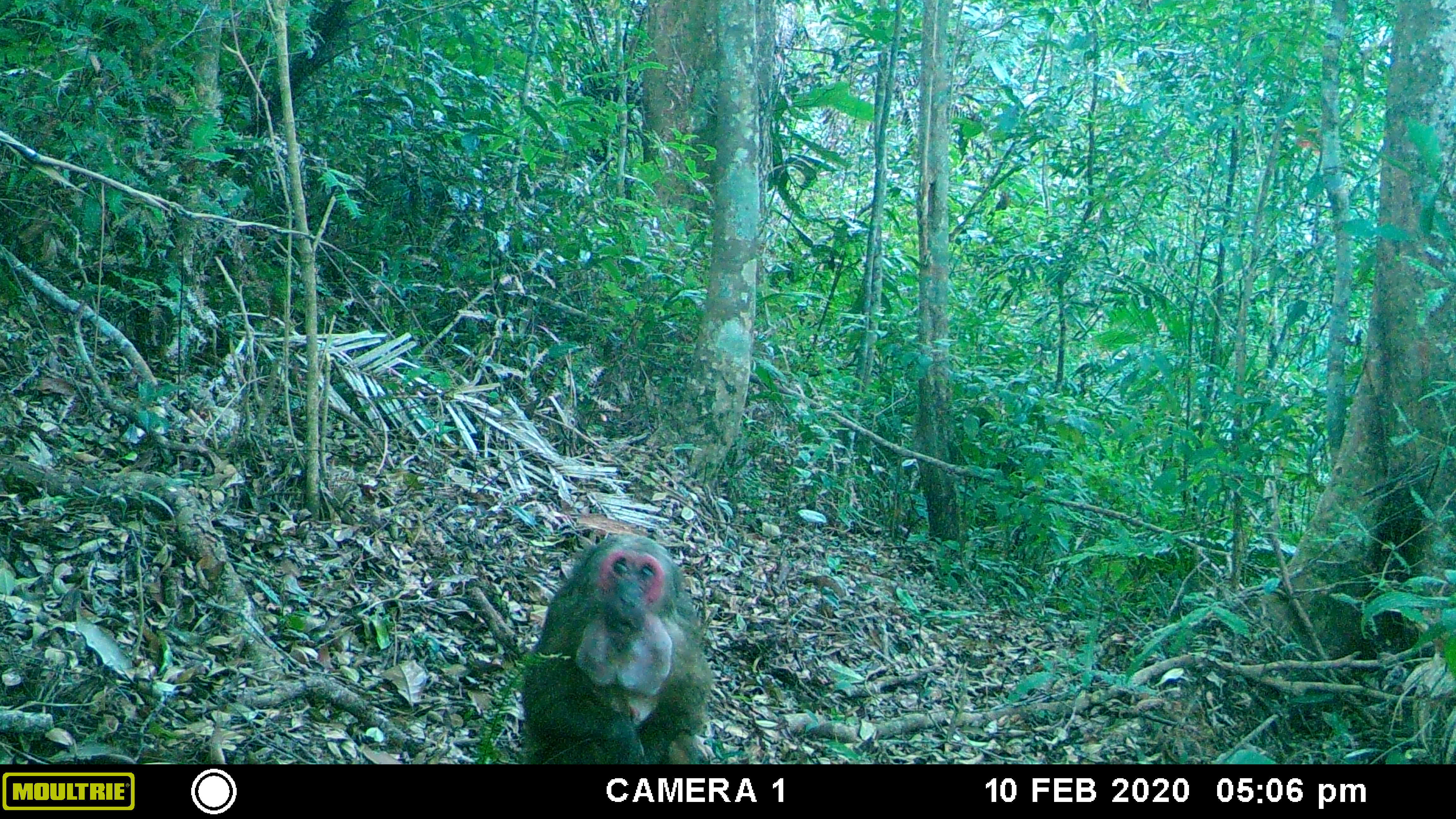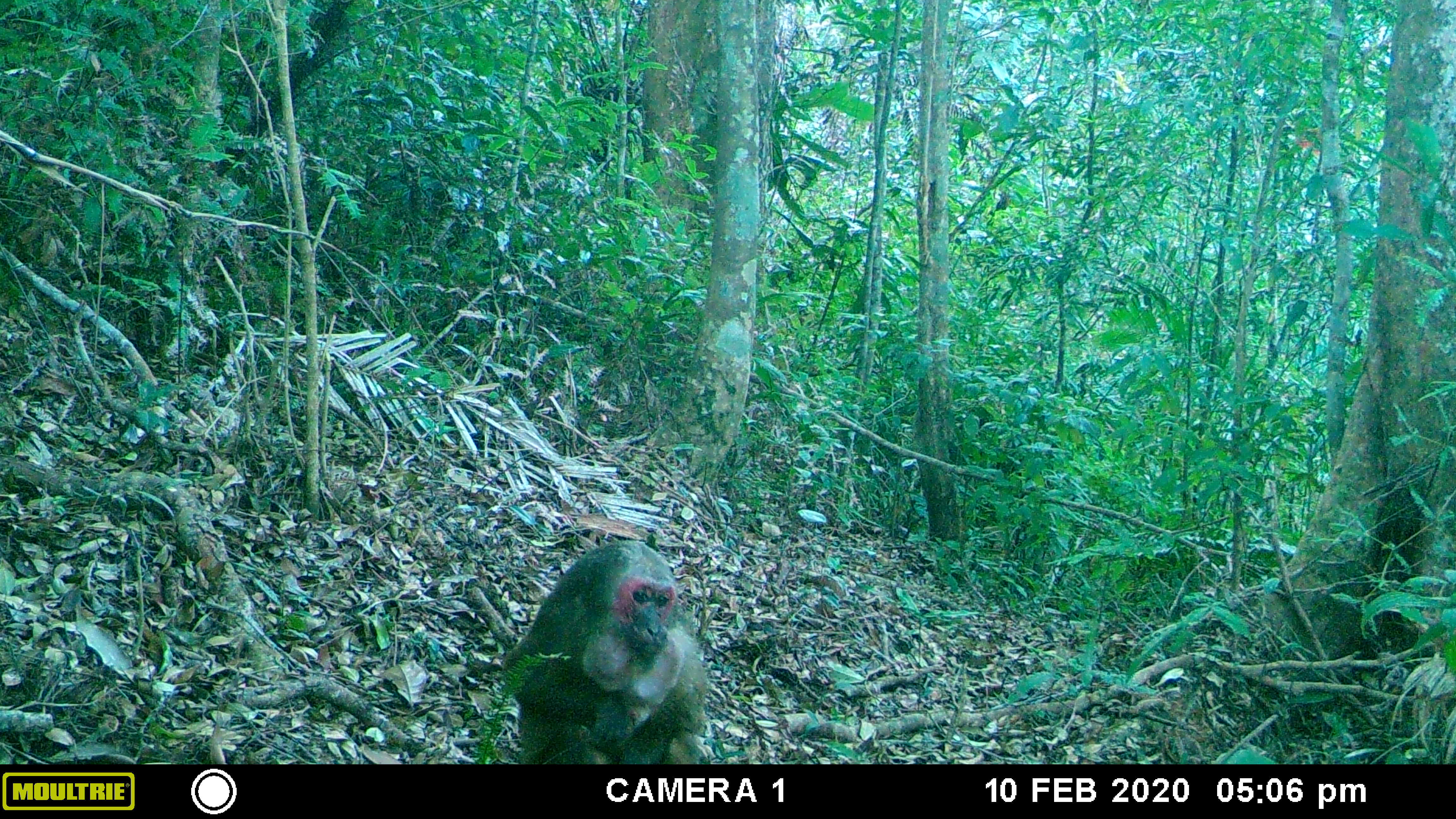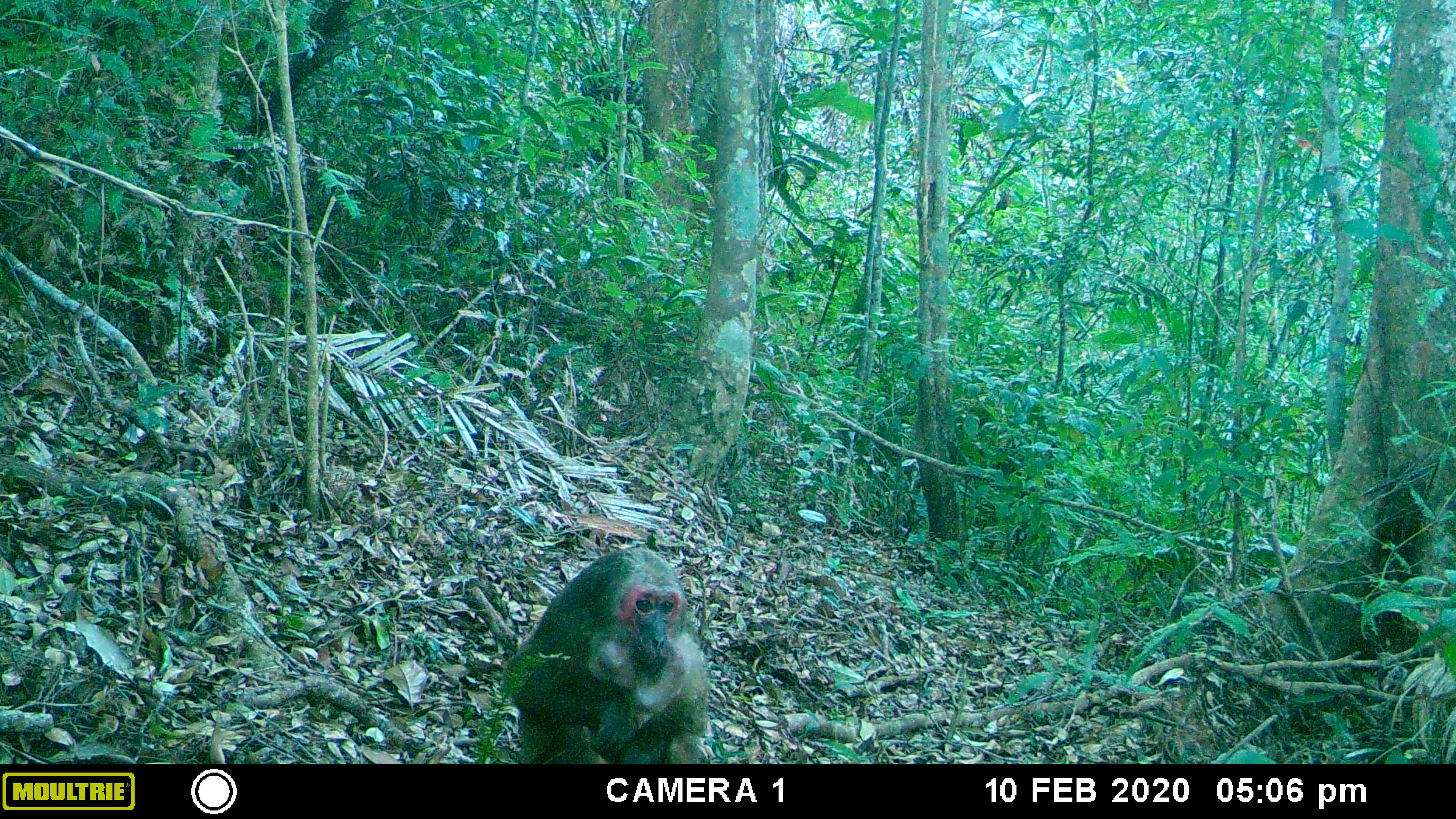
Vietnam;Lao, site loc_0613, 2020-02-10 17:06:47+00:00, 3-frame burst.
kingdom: Animalia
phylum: Chordata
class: Mammalia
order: Primates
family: Cercopithecidae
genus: Macaca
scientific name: Macaca arctoides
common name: stump-tailed macaque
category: stump tailed macaque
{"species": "stump tailed macaque (stump-tailed macaque) (Macaca arctoides)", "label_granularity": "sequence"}